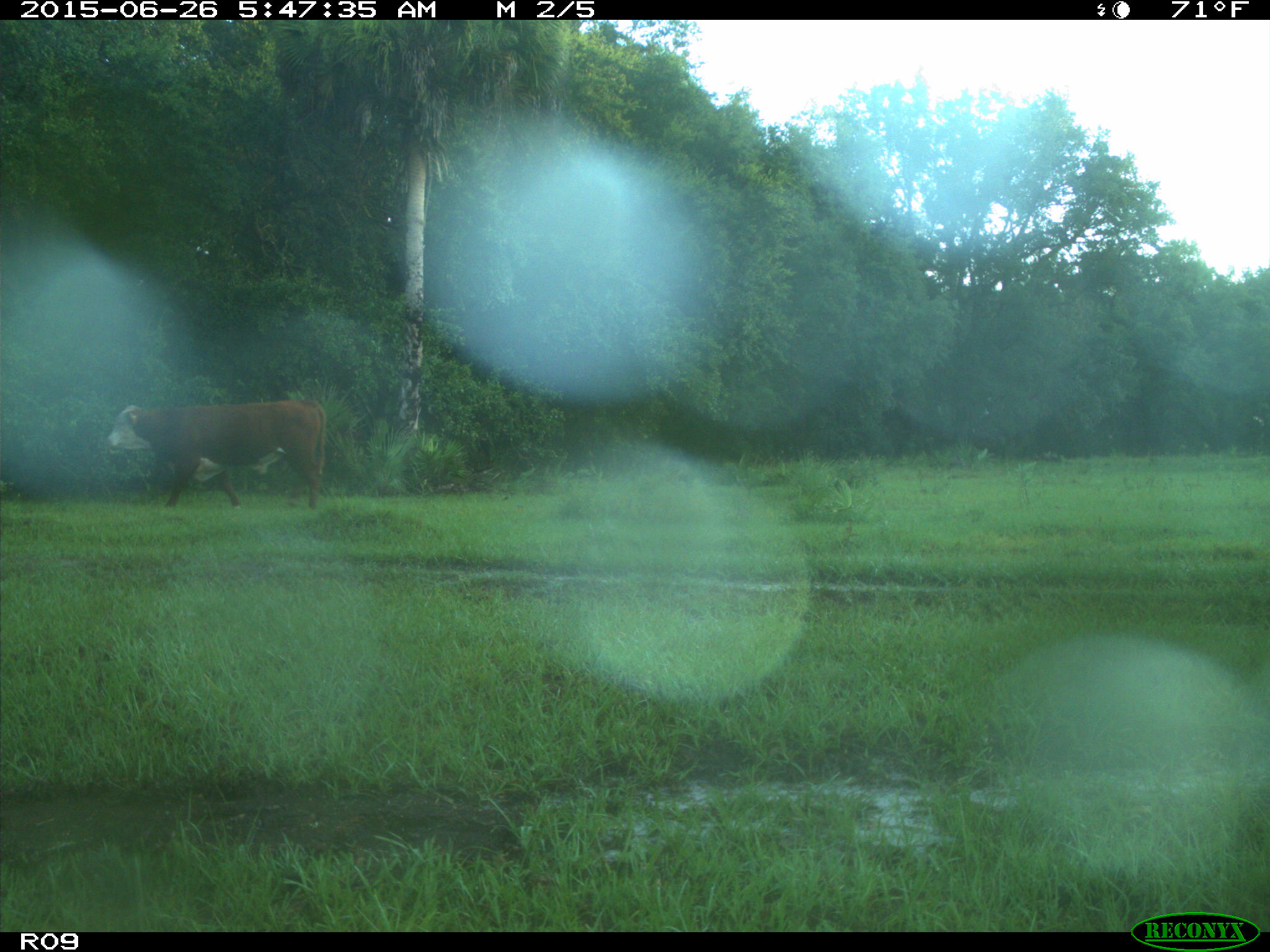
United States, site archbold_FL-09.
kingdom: Animalia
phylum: Chordata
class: Mammalia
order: Artiodactyla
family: Bovidae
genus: Bos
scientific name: Bos taurus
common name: domestic cow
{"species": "Bos taurus (domestic cow)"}